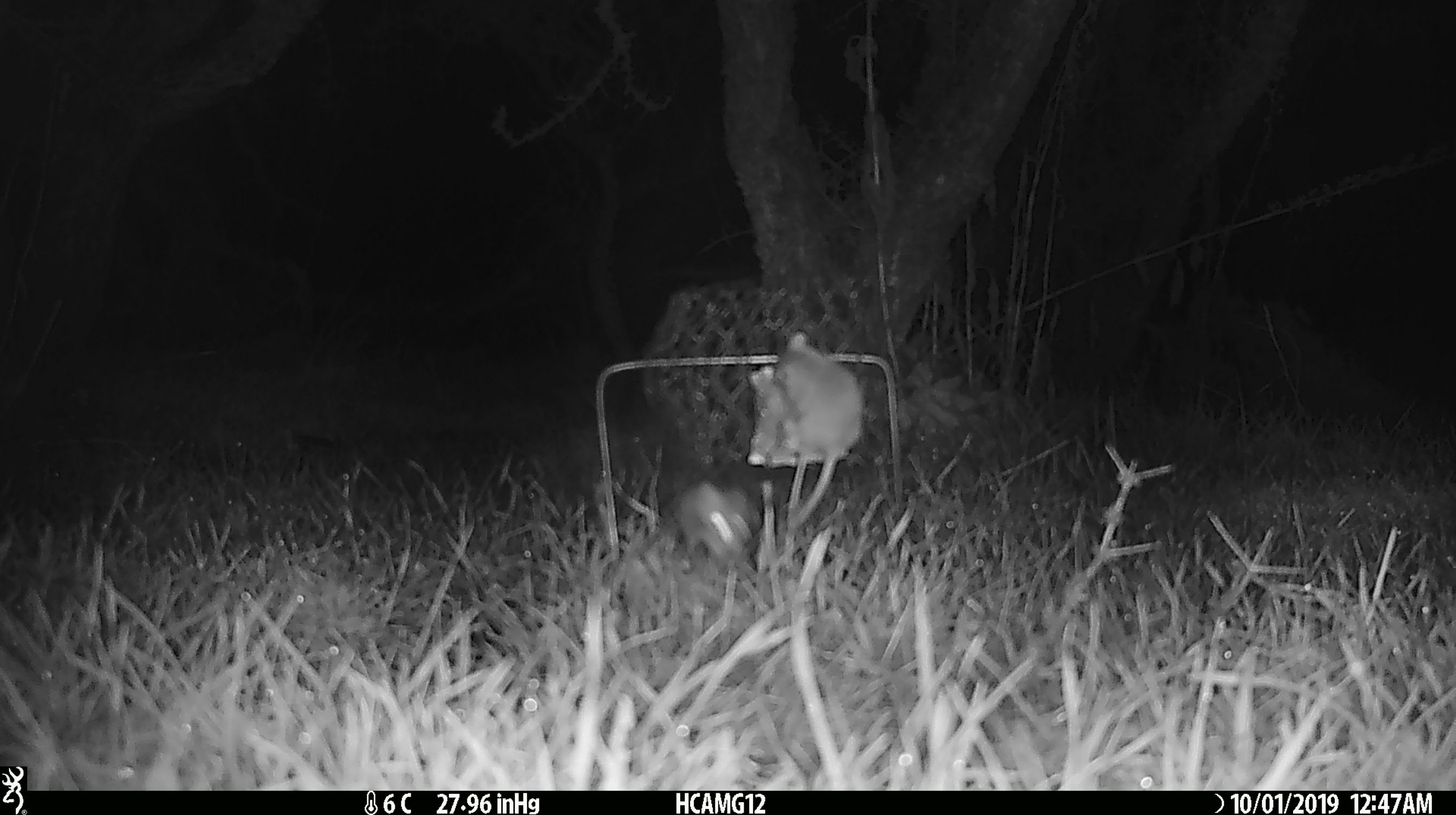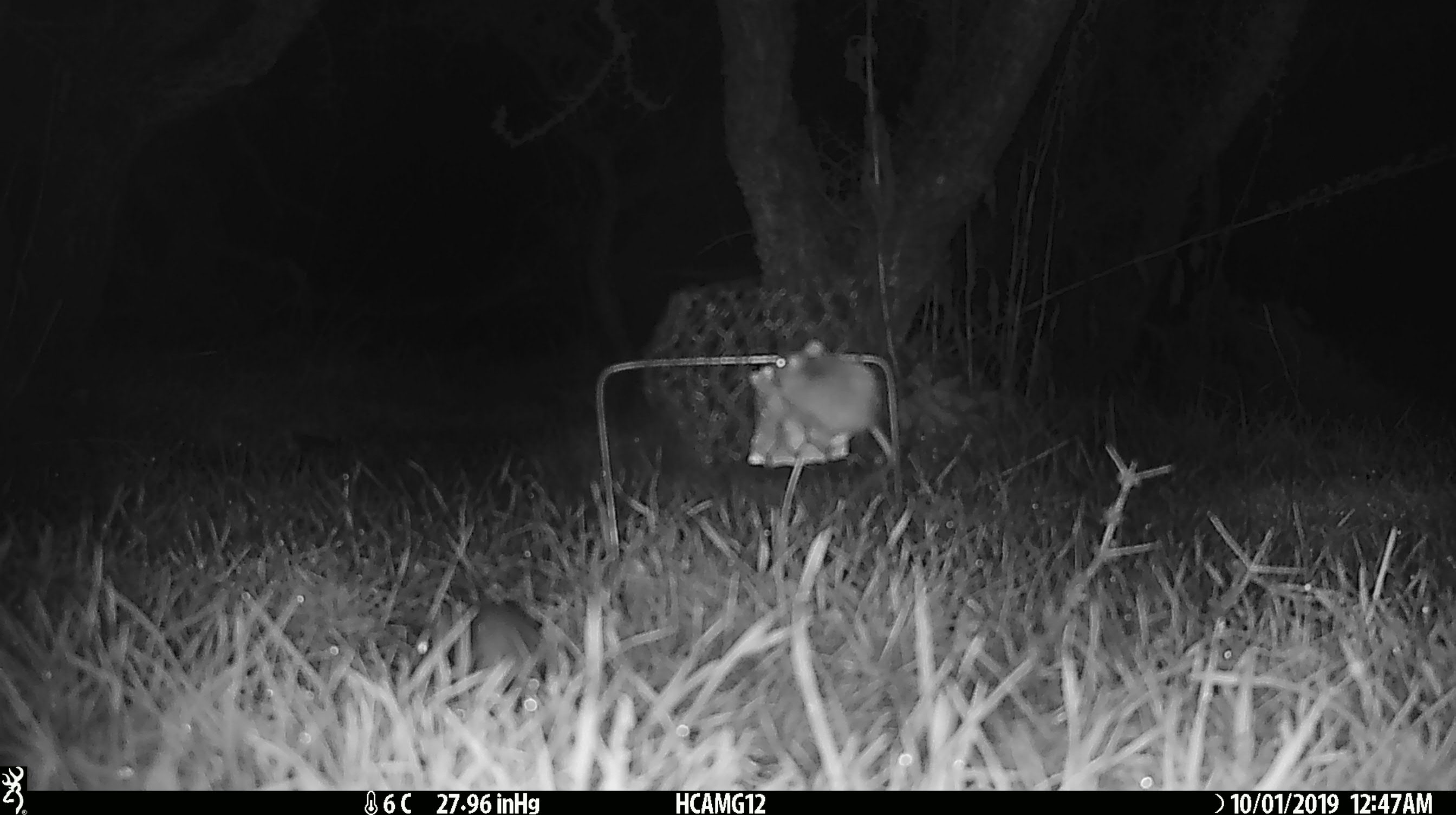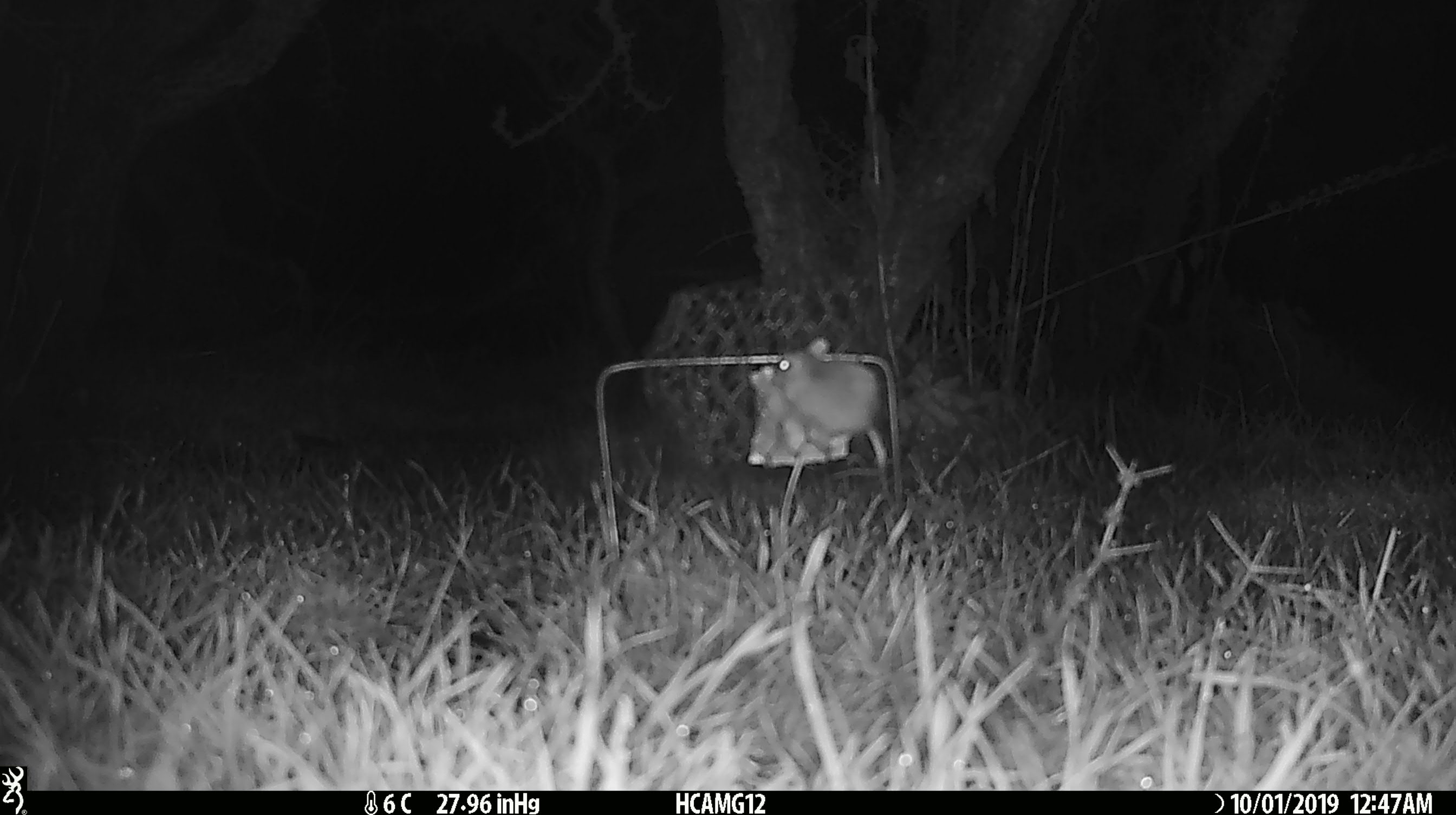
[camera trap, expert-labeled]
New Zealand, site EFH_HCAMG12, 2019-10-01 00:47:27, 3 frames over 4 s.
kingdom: Animalia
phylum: Chordata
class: Mammalia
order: Rodentia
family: Muridae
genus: Mus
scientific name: Mus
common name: mouse